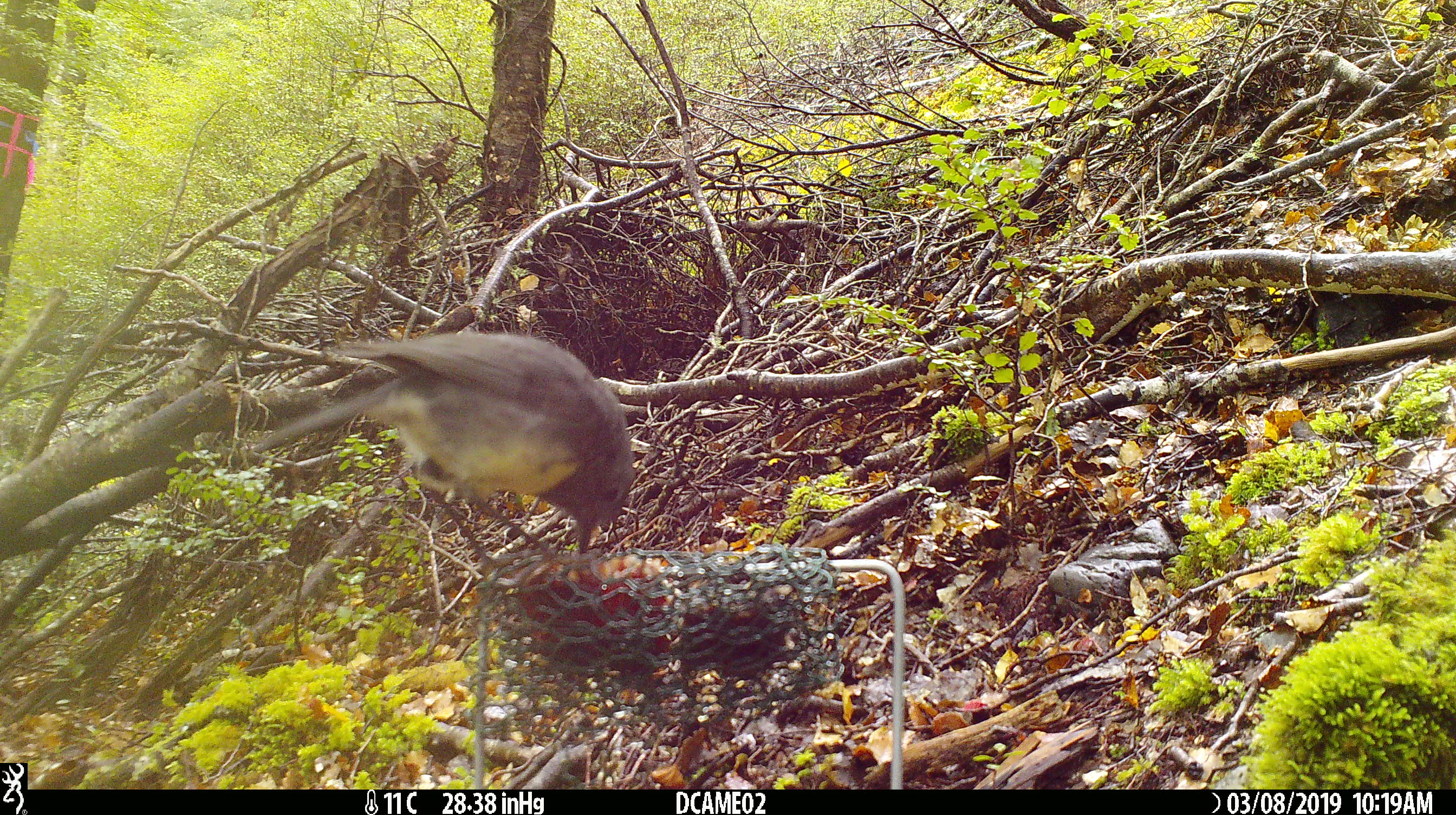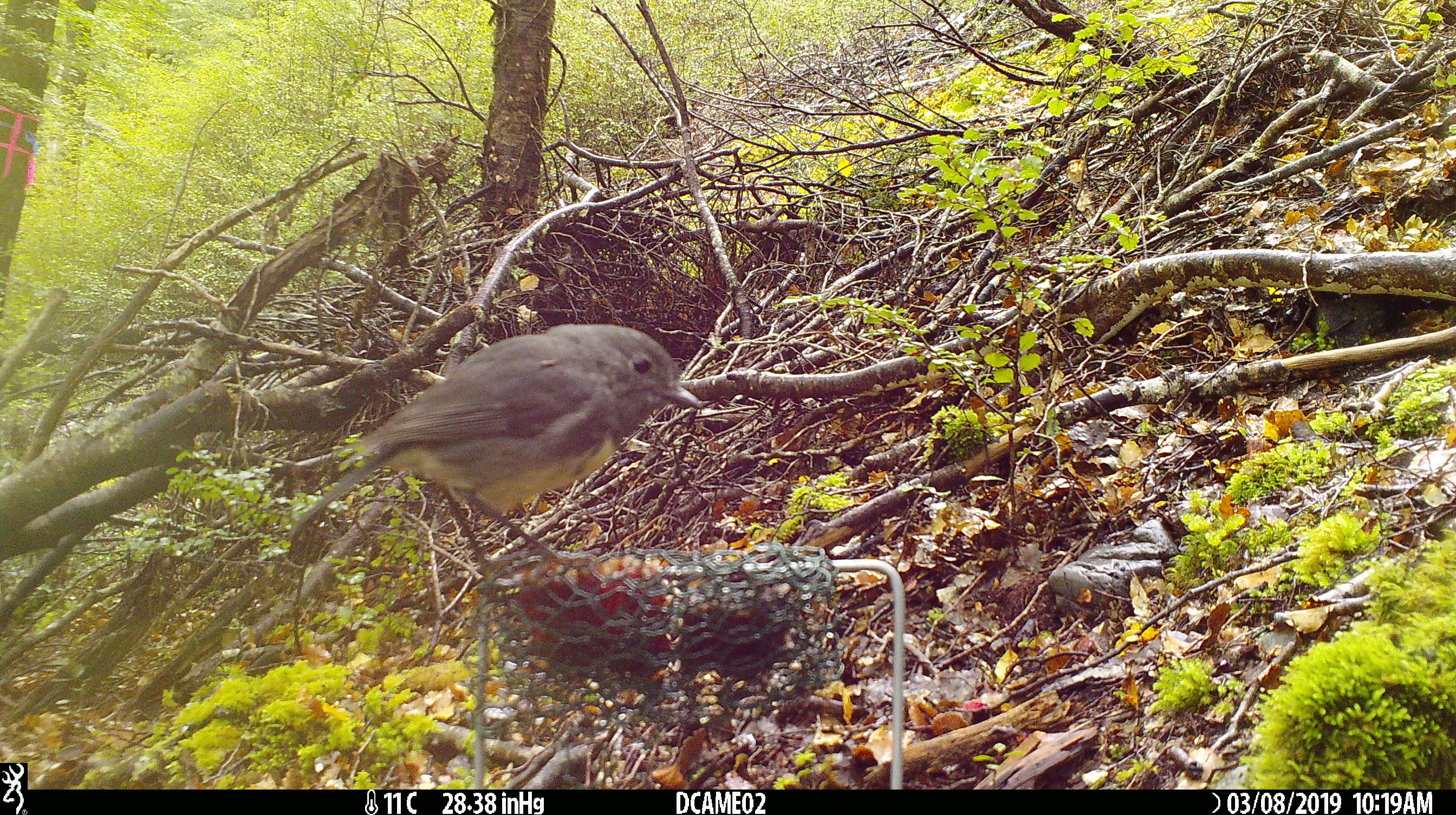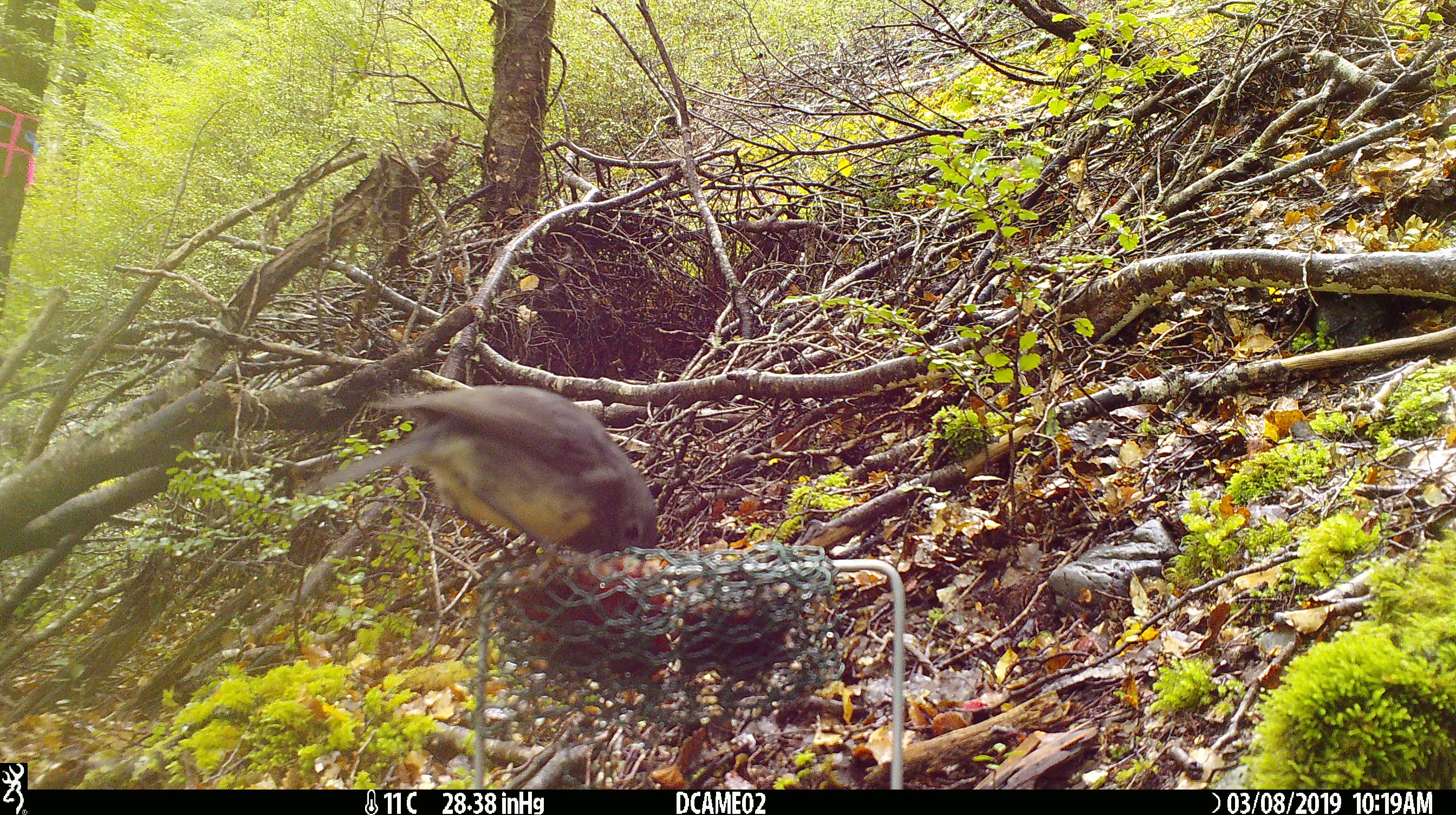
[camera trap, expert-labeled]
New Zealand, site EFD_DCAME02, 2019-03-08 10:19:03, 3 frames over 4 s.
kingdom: Animalia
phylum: Chordata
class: Aves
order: Passeriformes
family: Petroicidae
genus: Petroica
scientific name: Petroica australis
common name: new zealand robin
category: robin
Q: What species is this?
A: Robin (new zealand robin) (Petroica australis).